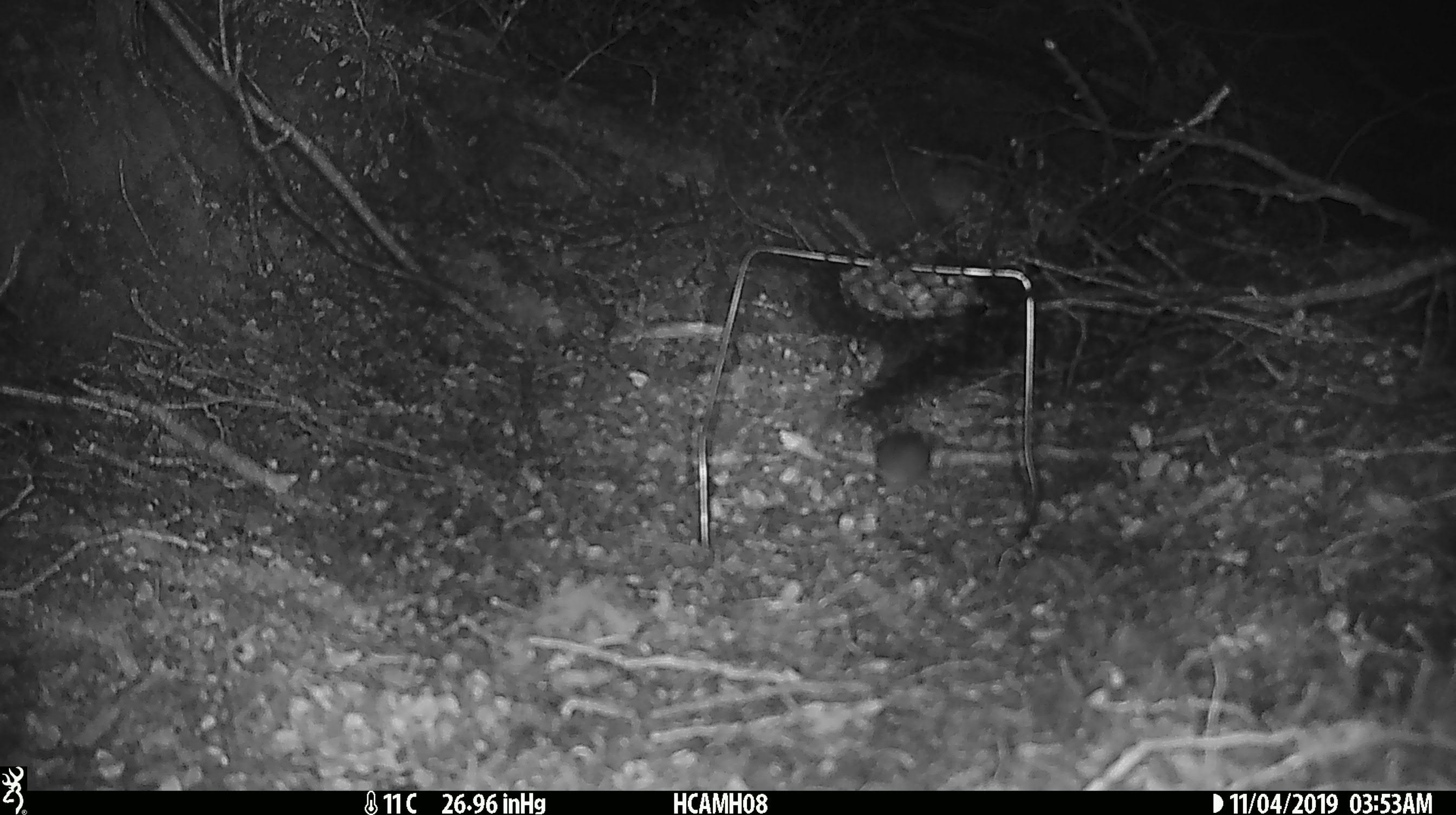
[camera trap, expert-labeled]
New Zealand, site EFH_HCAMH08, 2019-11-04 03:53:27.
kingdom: Animalia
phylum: Chordata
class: Mammalia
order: Rodentia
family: Muridae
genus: Mus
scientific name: Mus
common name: mouse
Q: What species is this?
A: Mouse (Mus).